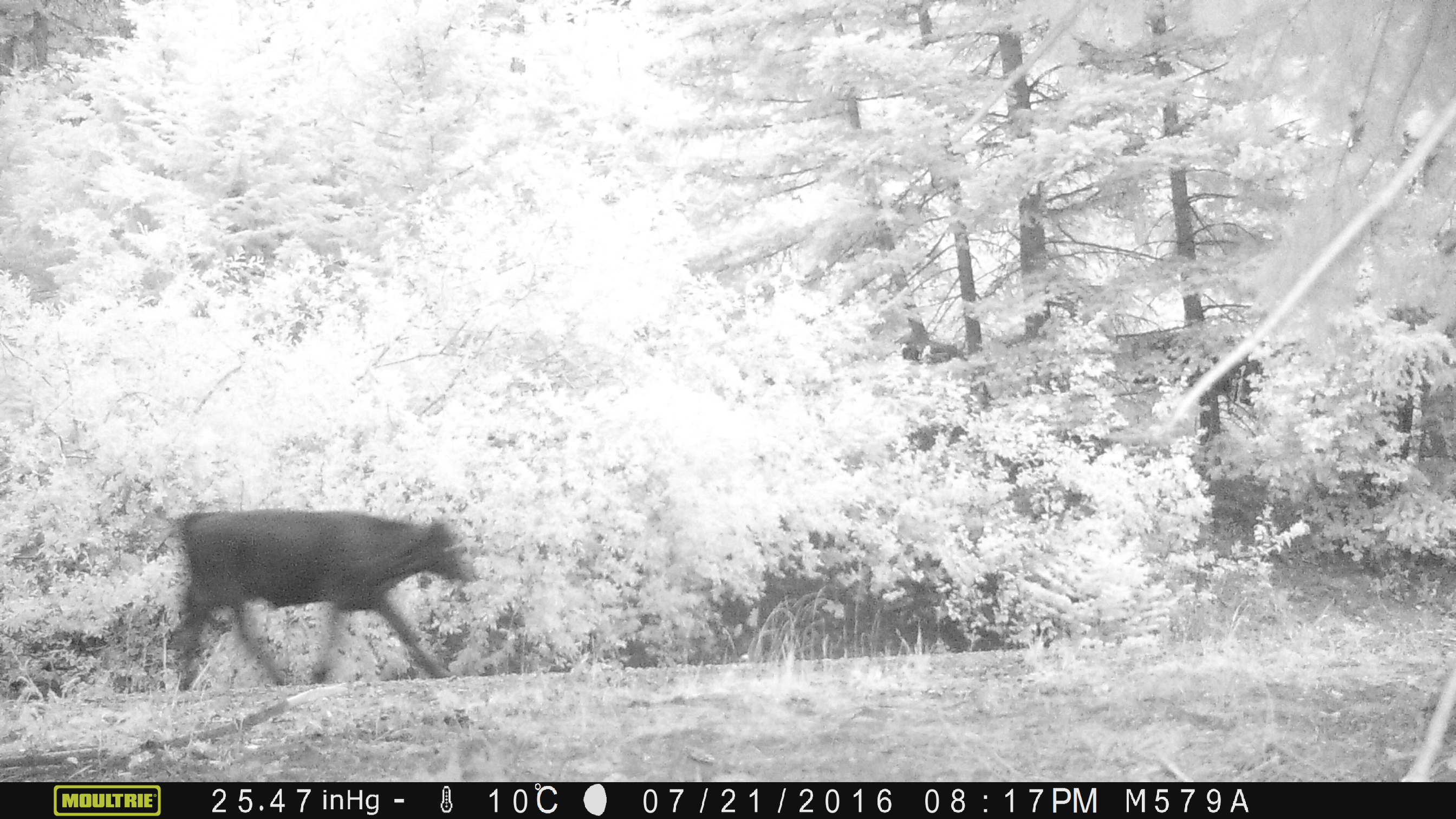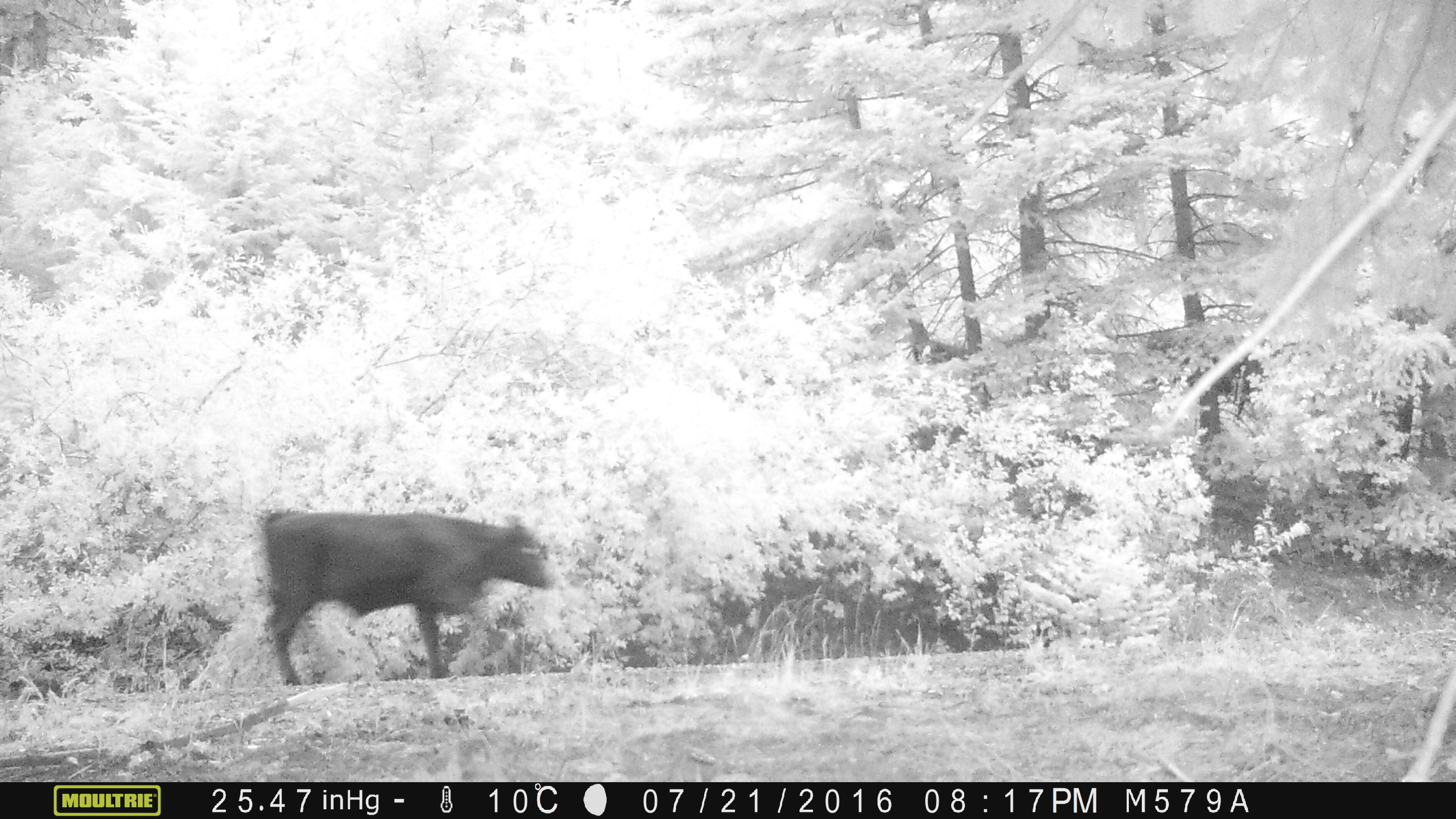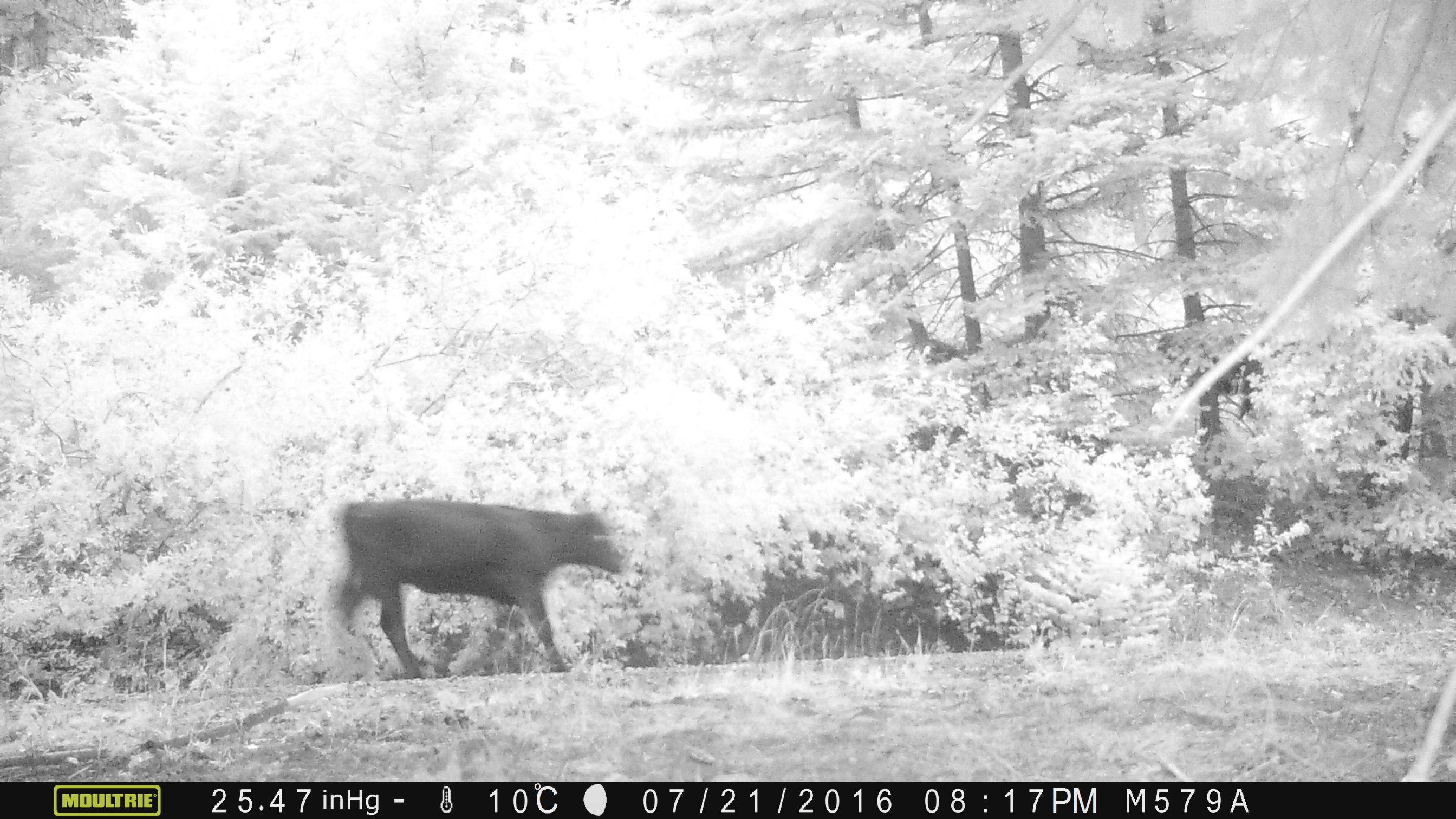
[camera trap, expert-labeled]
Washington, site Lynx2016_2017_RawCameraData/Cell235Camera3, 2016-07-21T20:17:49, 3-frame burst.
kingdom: Animalia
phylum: Chordata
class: Mammalia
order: Artiodactyla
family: Bovidae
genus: Bos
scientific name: Bos taurus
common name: domestic cattle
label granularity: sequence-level